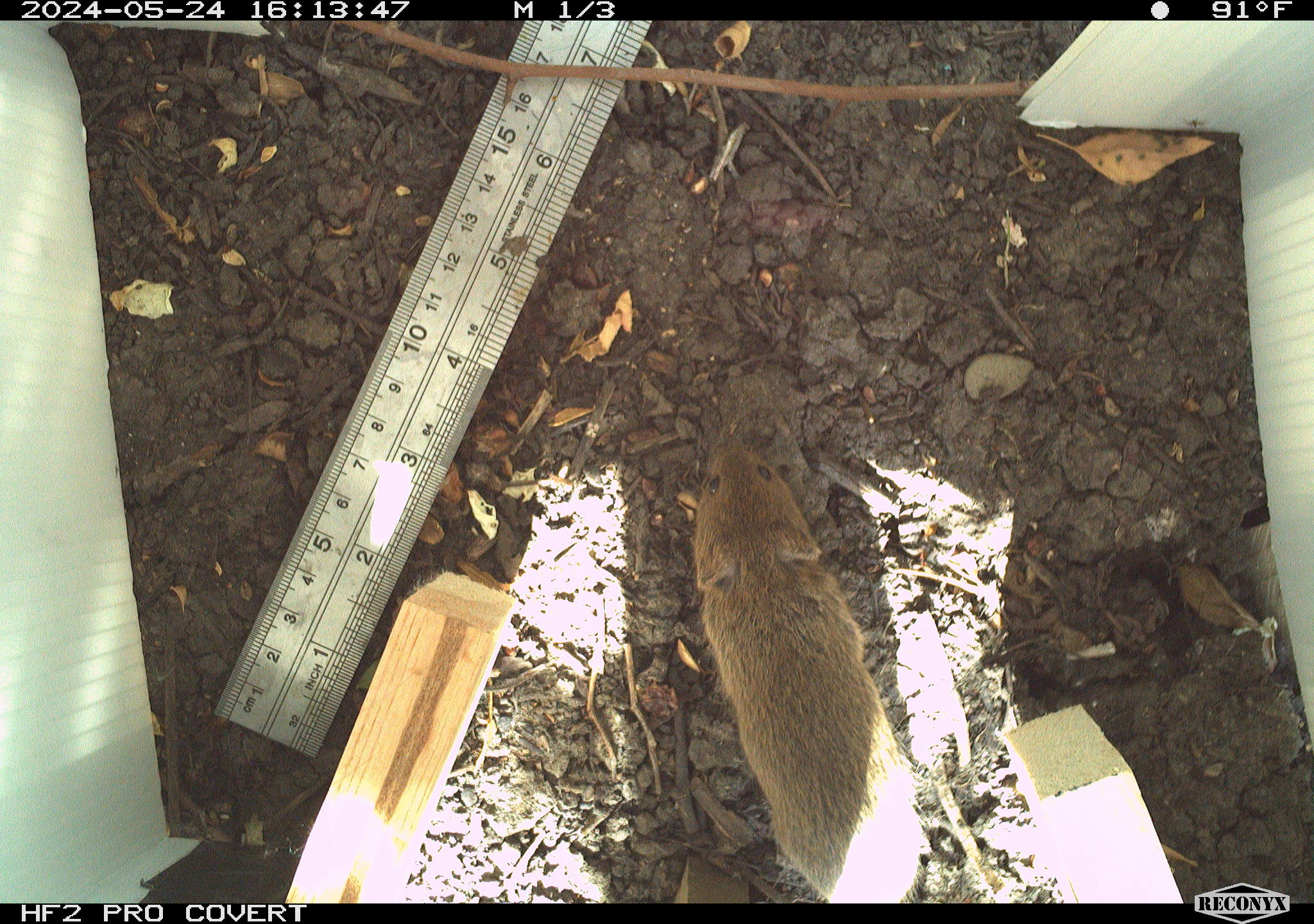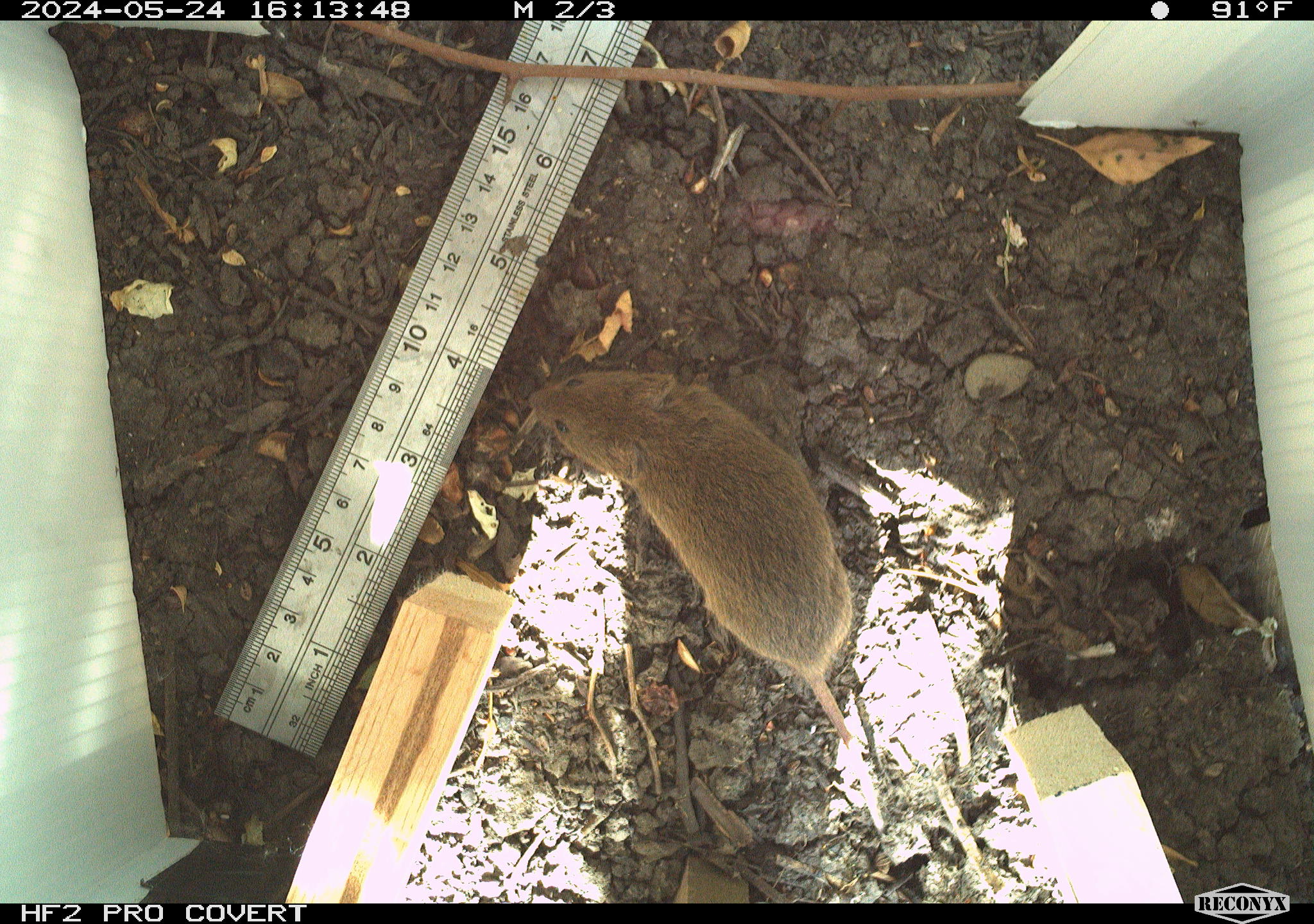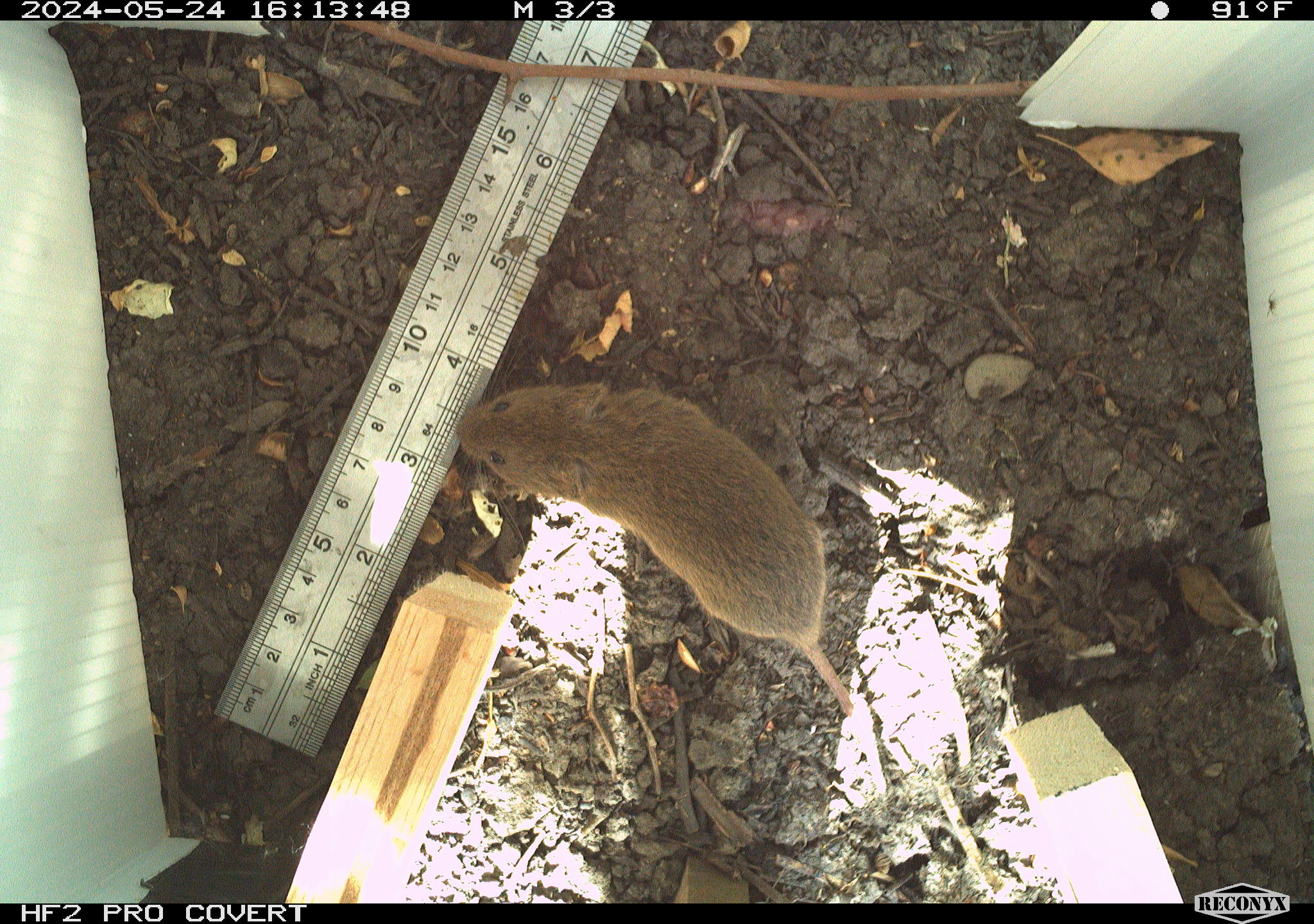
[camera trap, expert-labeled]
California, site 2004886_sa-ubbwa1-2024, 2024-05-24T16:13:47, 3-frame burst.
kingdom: Animalia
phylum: Chordata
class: Mammalia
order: Rodentia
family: Cricetidae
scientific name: Arvicolinae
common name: voles, lemmings, and muskrats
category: arvicolinae subfamily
Arvicolinae subfamily (voles, lemmings, and muskrats) (Arvicolinae).